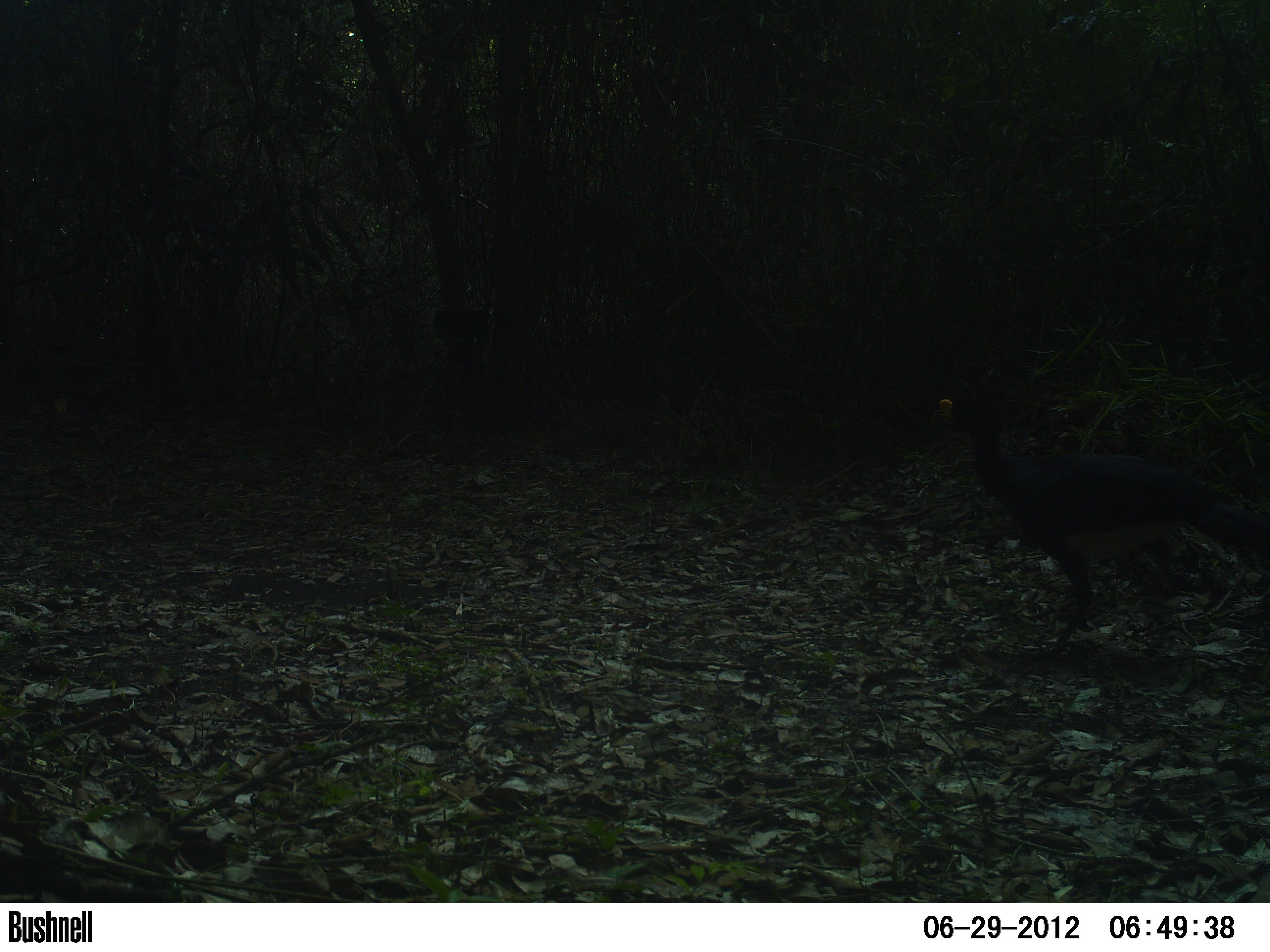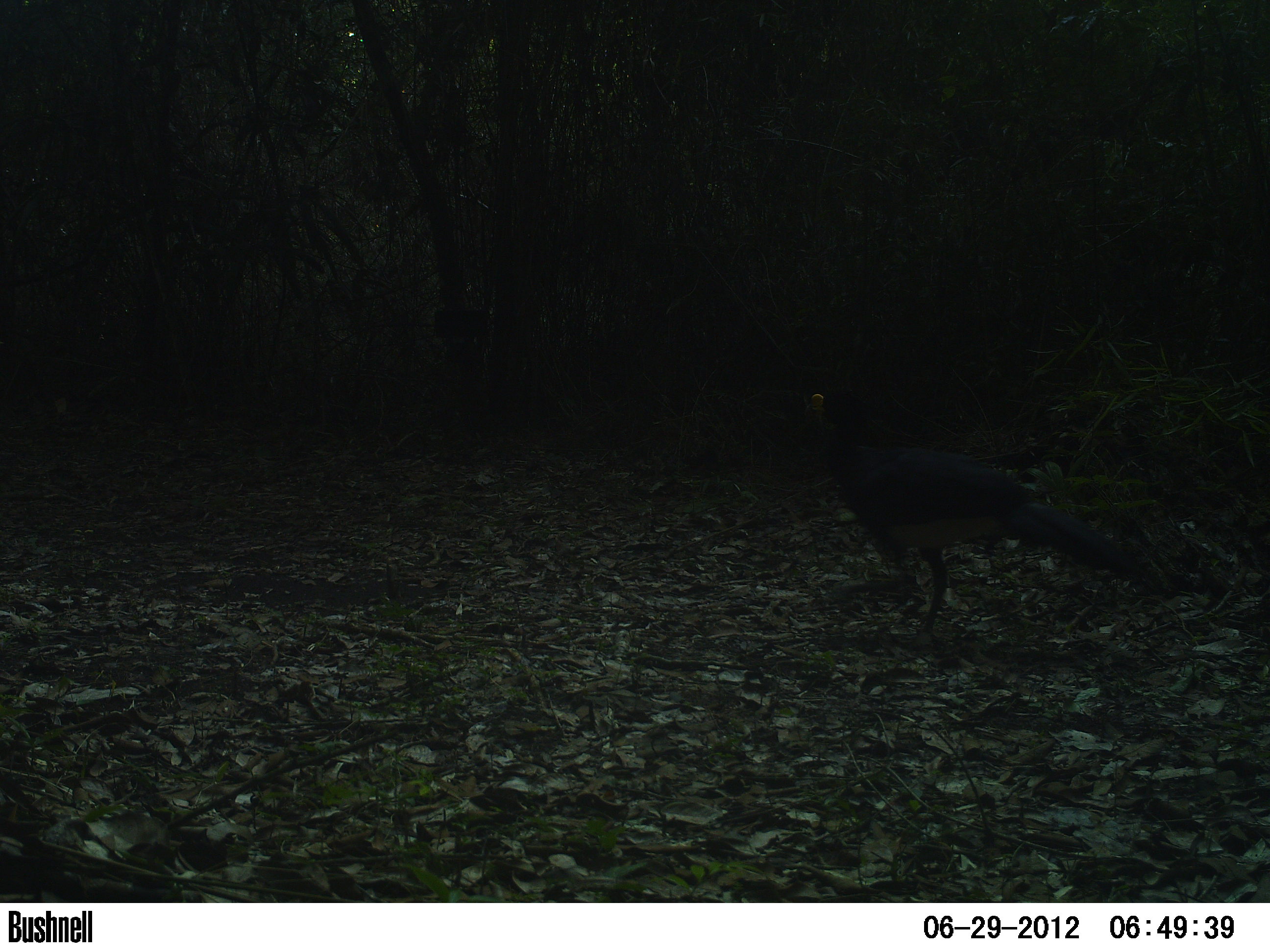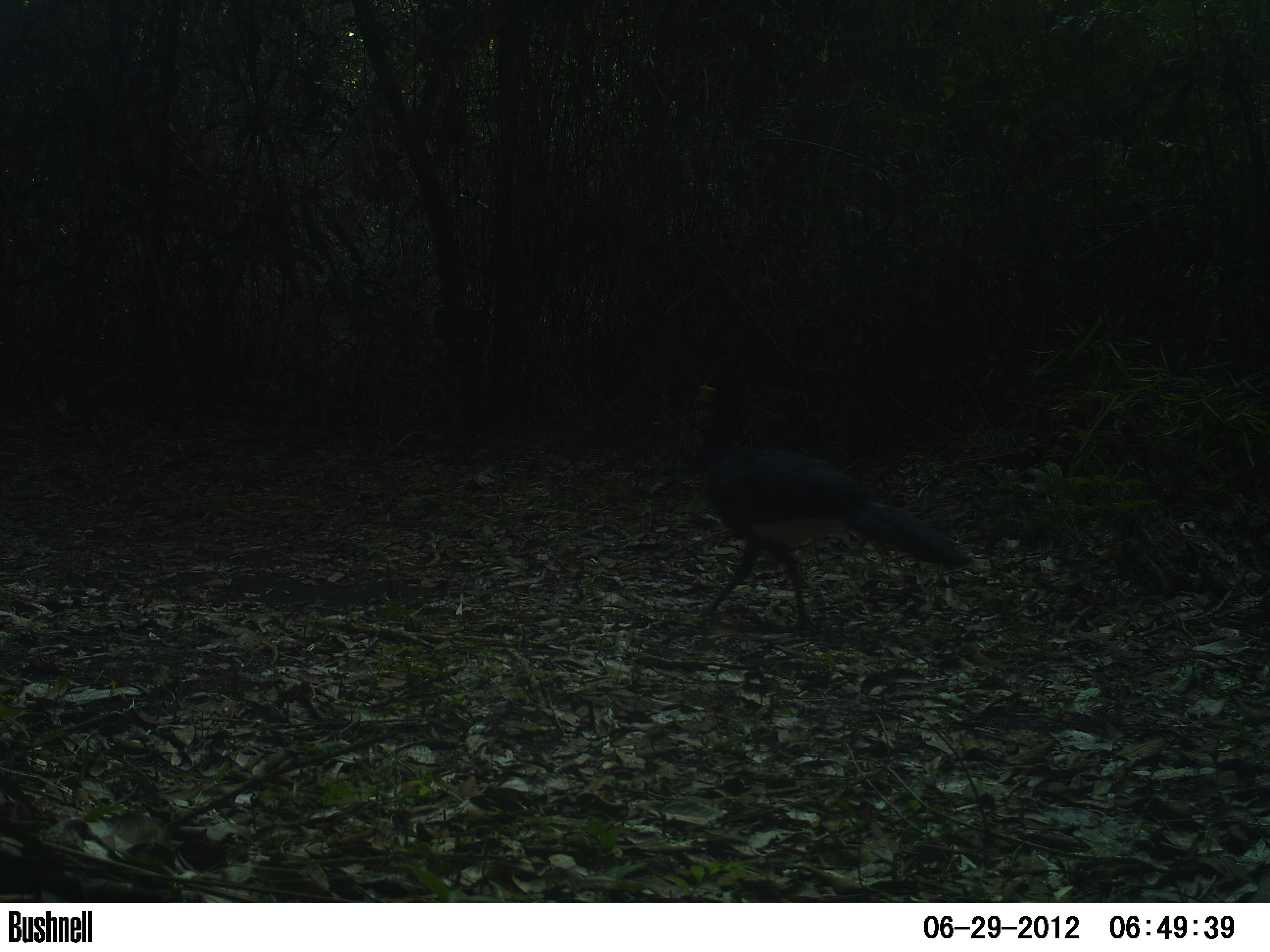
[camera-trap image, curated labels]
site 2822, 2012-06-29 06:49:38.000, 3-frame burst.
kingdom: Animalia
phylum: Chordata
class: Aves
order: Galliformes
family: Cracidae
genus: Crax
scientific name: Crax rubra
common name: great curassow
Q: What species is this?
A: Crax rubra (great curassow).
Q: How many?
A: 2.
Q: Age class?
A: Adult.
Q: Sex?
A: Female.